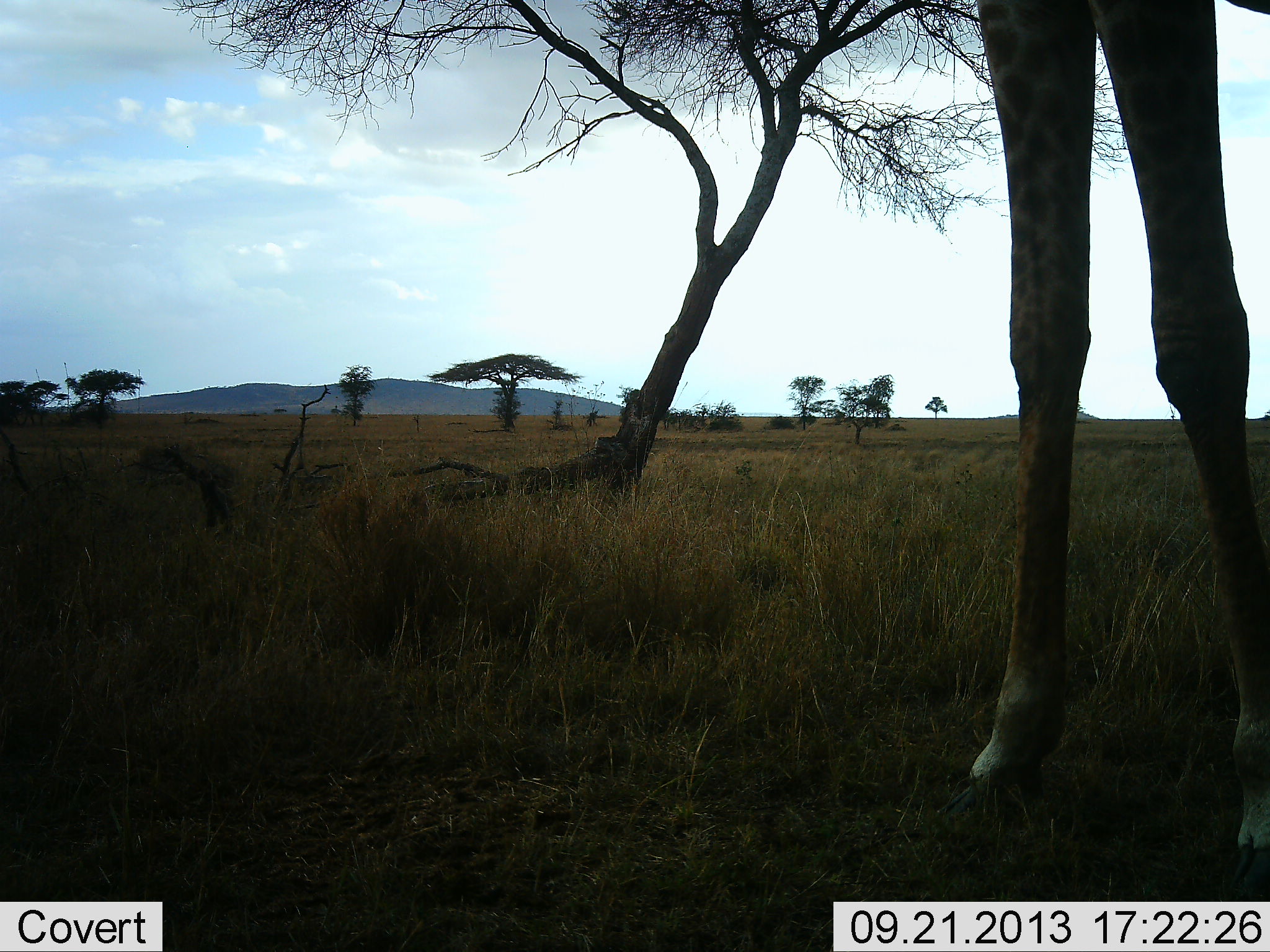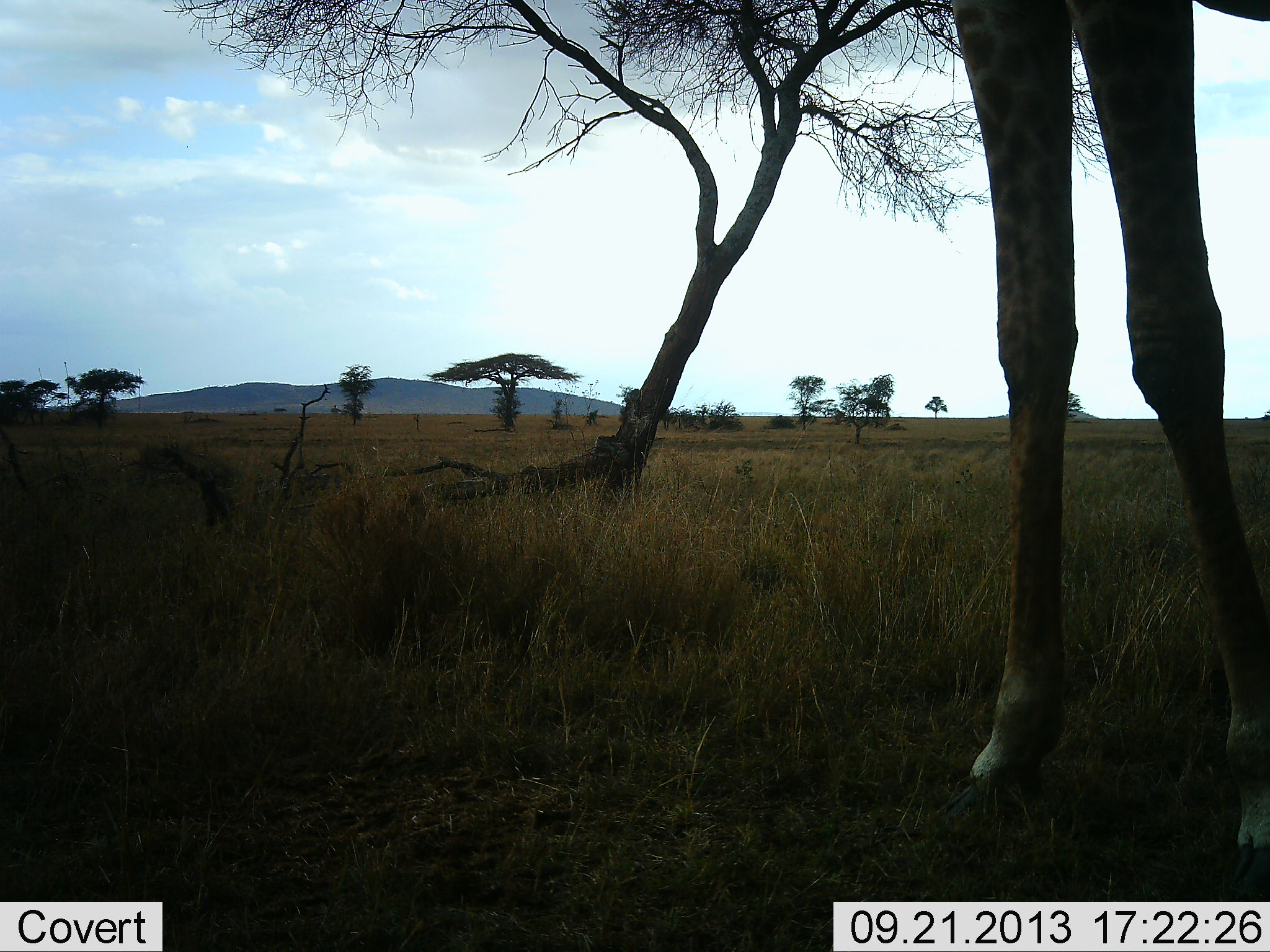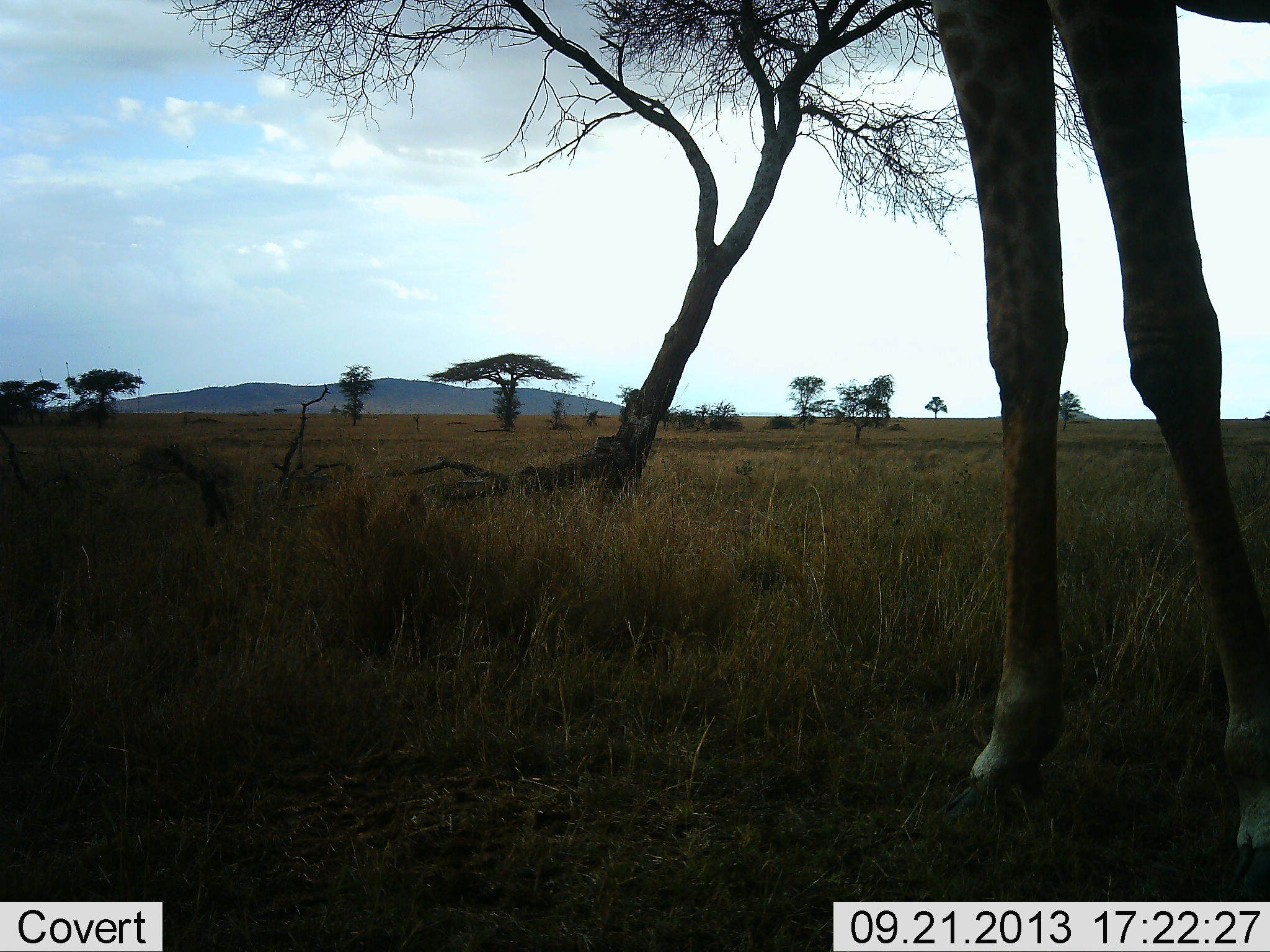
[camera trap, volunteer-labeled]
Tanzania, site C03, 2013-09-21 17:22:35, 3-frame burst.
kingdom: Animalia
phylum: Chordata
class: Mammalia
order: Artiodactyla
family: Giraffidae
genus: Giraffa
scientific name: Giraffa camelopardalis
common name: giraffe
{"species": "giraffe (Giraffa camelopardalis)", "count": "1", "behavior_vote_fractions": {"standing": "70%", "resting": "0%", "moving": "20%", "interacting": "0%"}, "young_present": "0%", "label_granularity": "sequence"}